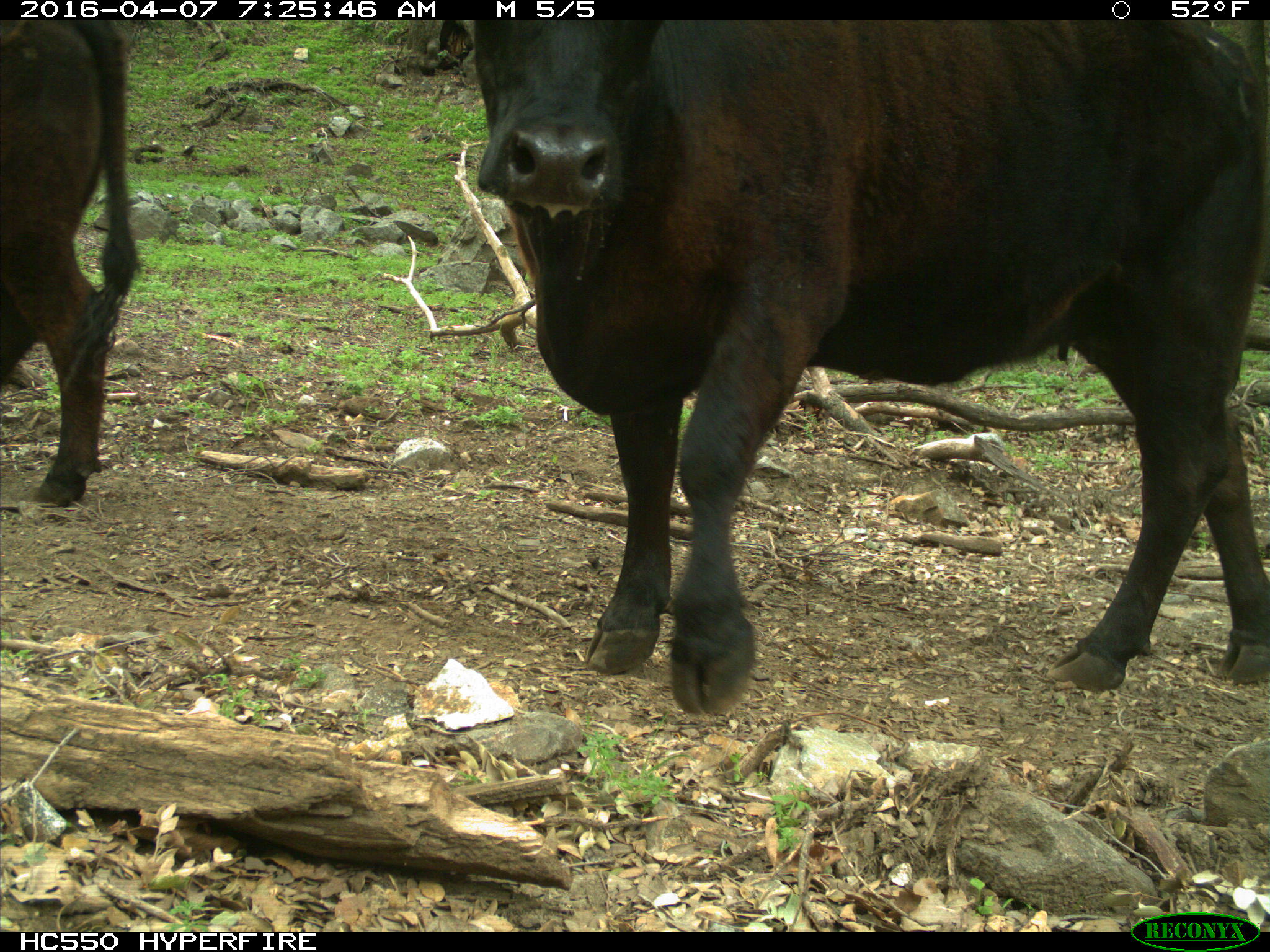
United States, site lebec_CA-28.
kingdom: Animalia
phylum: Chordata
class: Mammalia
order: Artiodactyla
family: Bovidae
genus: Bos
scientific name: Bos taurus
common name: domestic cow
Bos taurus (domestic cow).